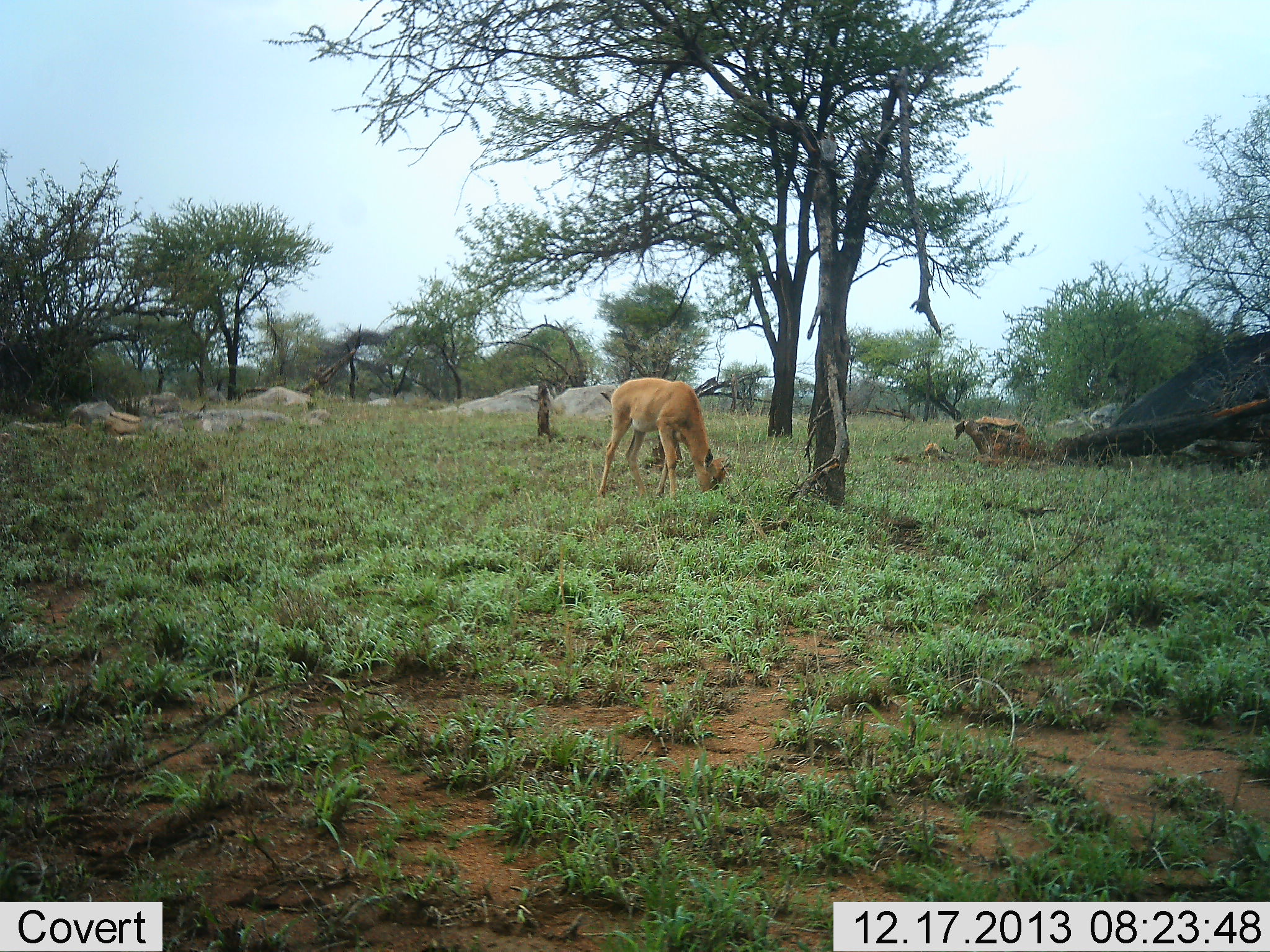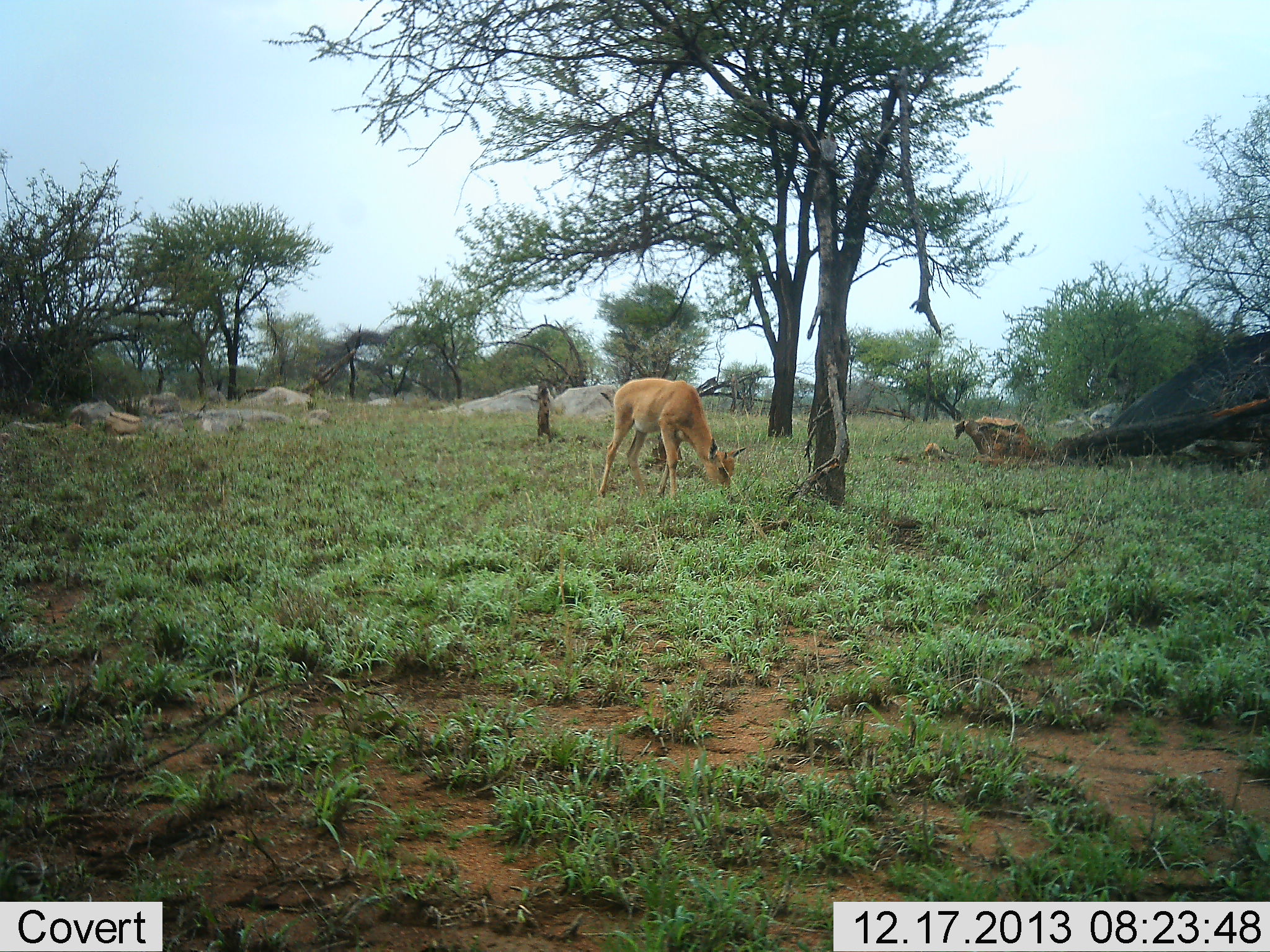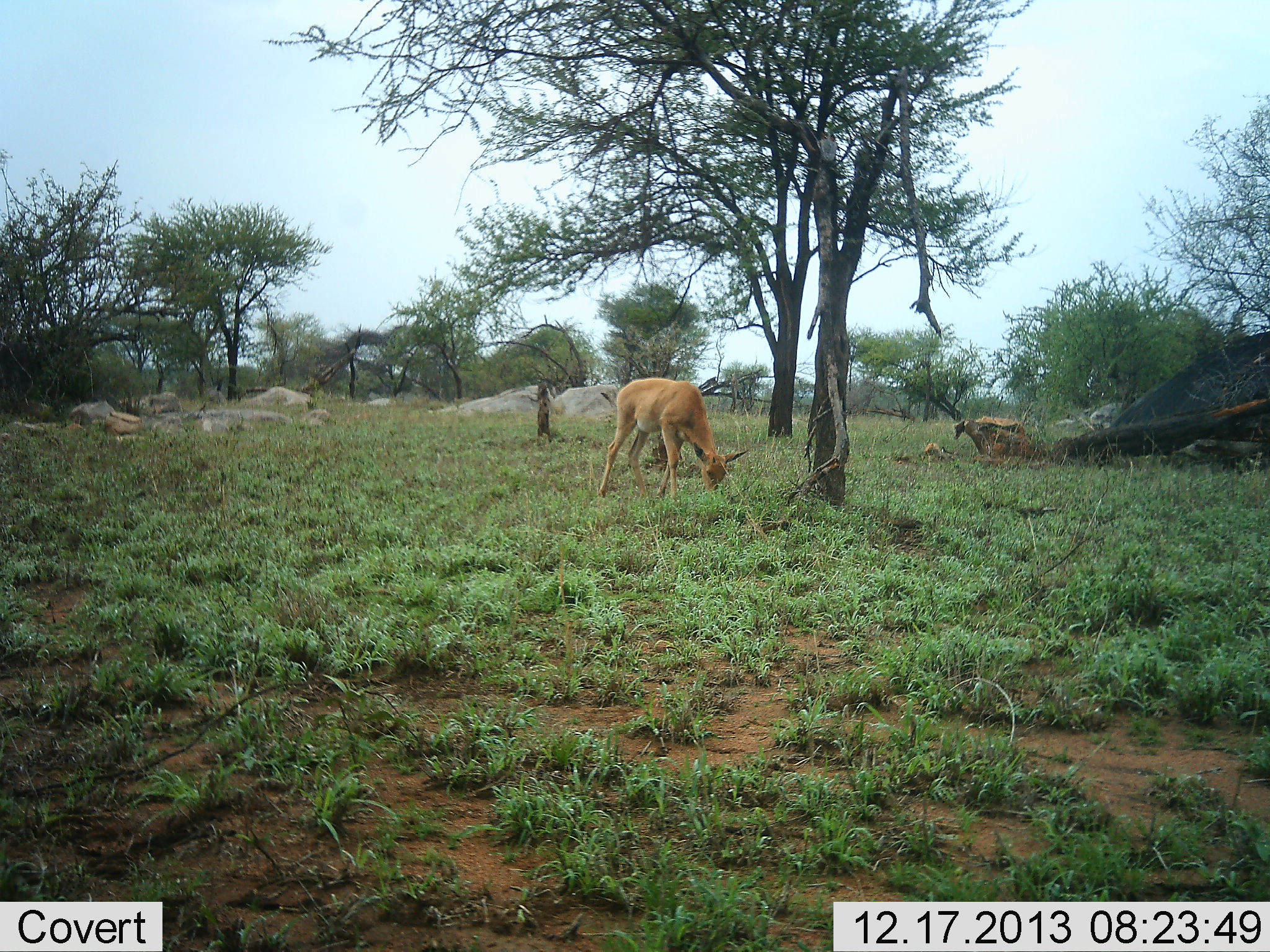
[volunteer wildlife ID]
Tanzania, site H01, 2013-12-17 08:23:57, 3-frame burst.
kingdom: Animalia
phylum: Chordata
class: Mammalia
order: Artiodactyla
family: Bovidae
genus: Aepyceros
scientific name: Aepyceros melampus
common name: impala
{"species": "impala (Aepyceros melampus)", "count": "1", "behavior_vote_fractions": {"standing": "0%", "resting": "0%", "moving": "0%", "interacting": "0%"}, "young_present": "0%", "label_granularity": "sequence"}